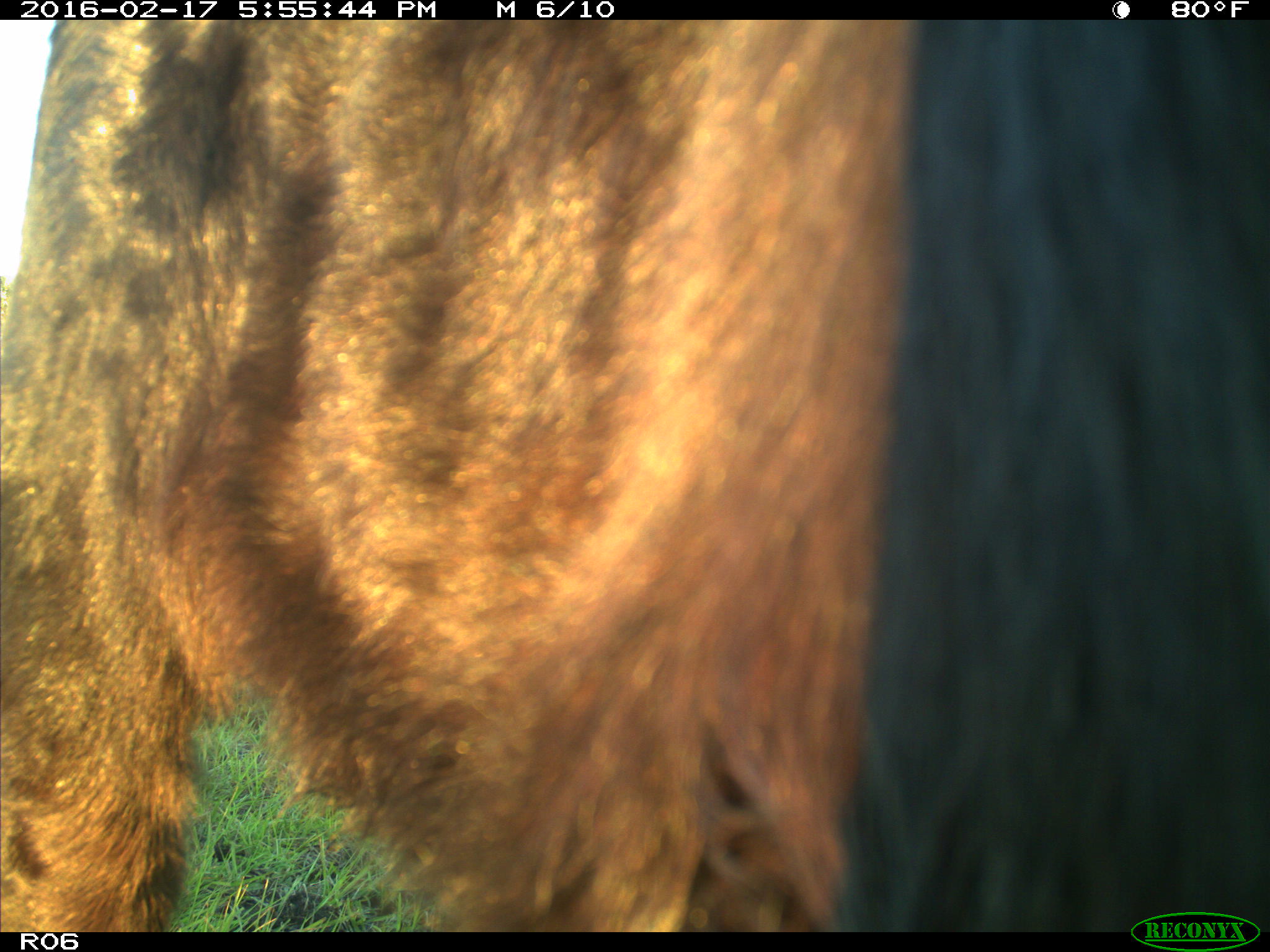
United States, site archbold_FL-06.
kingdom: Animalia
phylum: Chordata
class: Mammalia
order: Artiodactyla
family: Bovidae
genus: Bos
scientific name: Bos taurus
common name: domestic cow